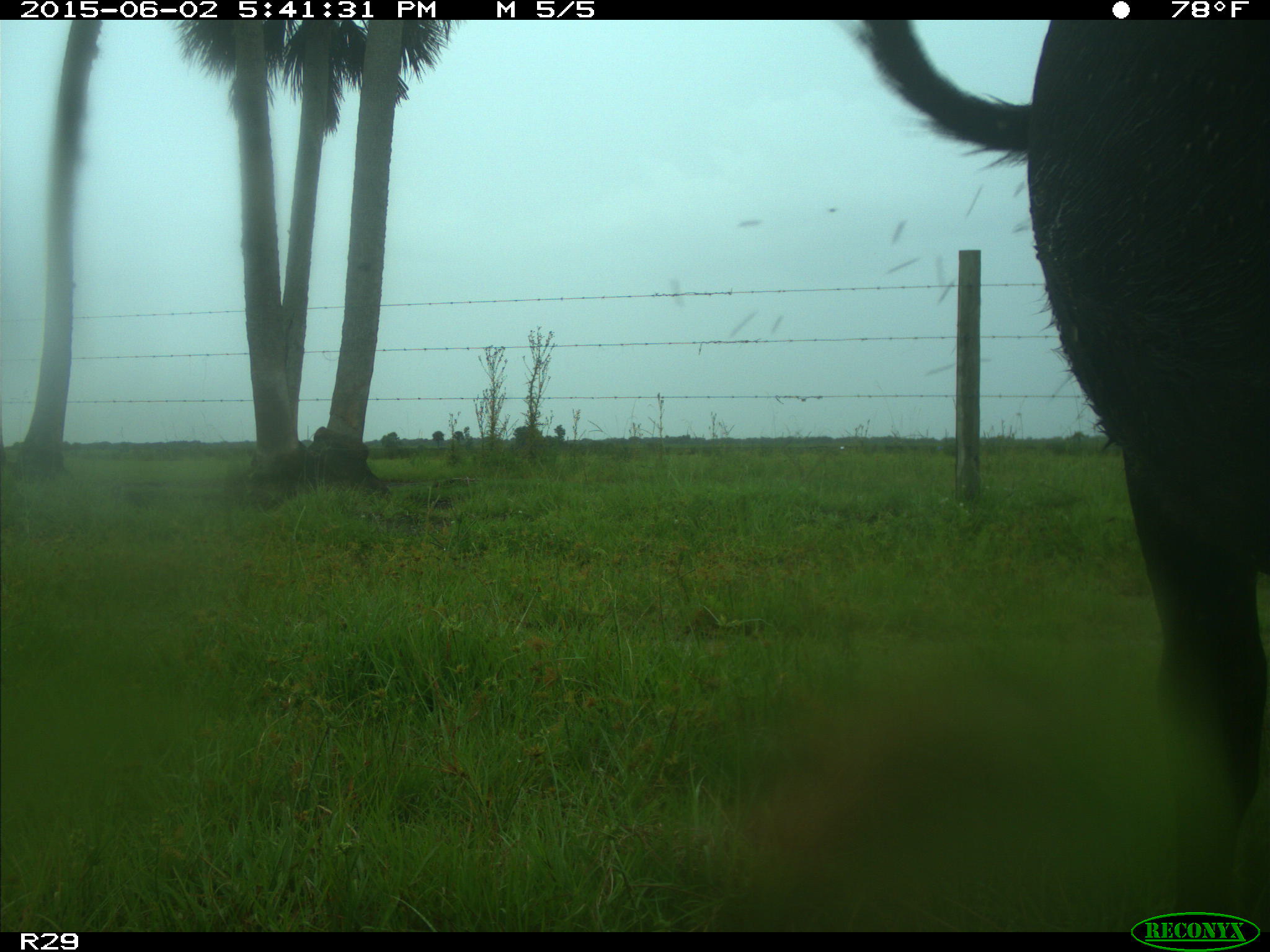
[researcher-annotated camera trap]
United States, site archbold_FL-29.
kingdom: Animalia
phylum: Chordata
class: Mammalia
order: Artiodactyla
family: Bovidae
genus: Bos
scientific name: Bos taurus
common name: domestic cow